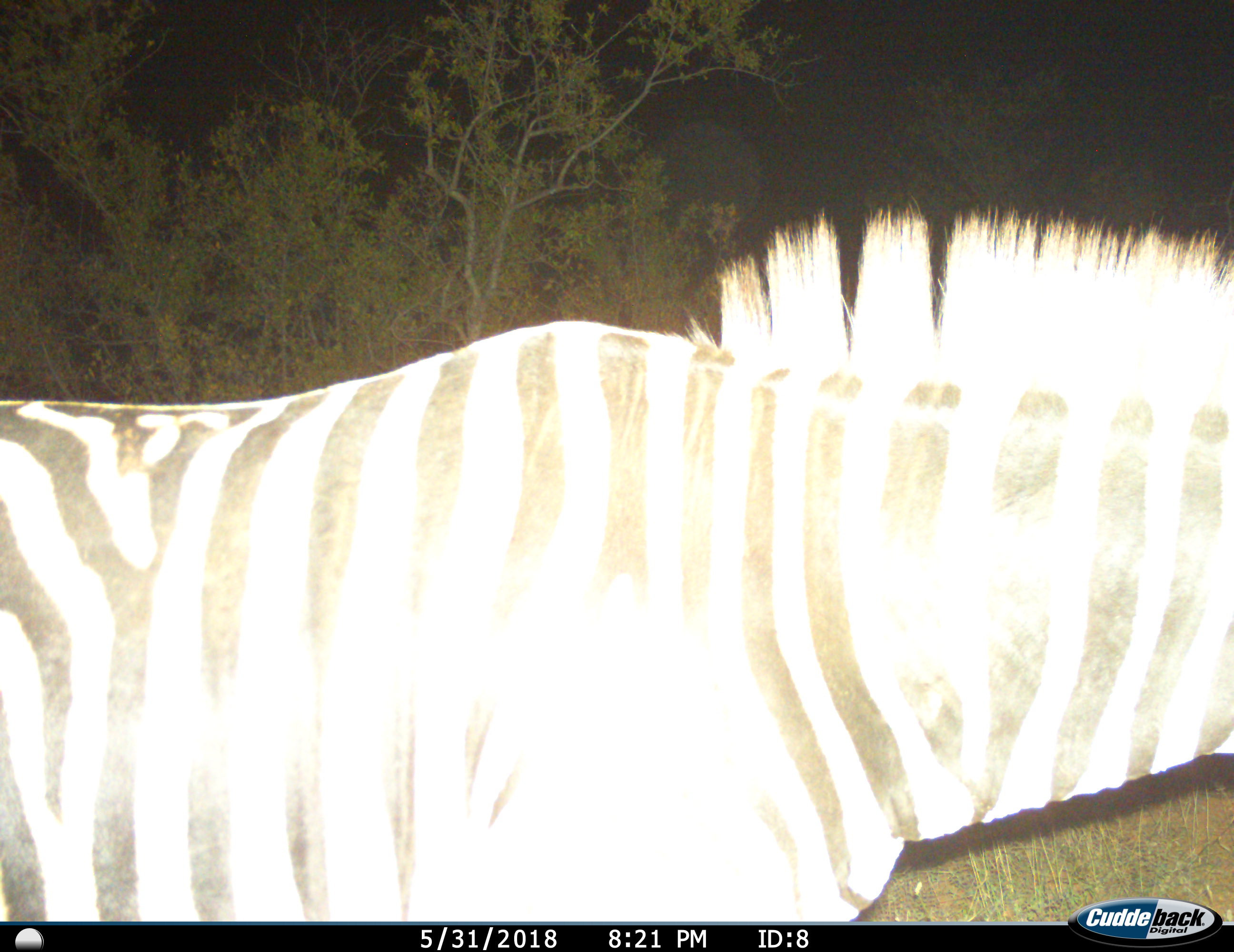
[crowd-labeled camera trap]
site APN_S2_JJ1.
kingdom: Animalia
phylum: Chordata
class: Mammalia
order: Perissodactyla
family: Equidae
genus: Equus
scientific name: Equus quagga burchellii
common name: burchell's zebra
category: zebraburchells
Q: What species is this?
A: Zebraburchells (burchell's zebra) (Equus quagga burchellii).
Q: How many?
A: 1.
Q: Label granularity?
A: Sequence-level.